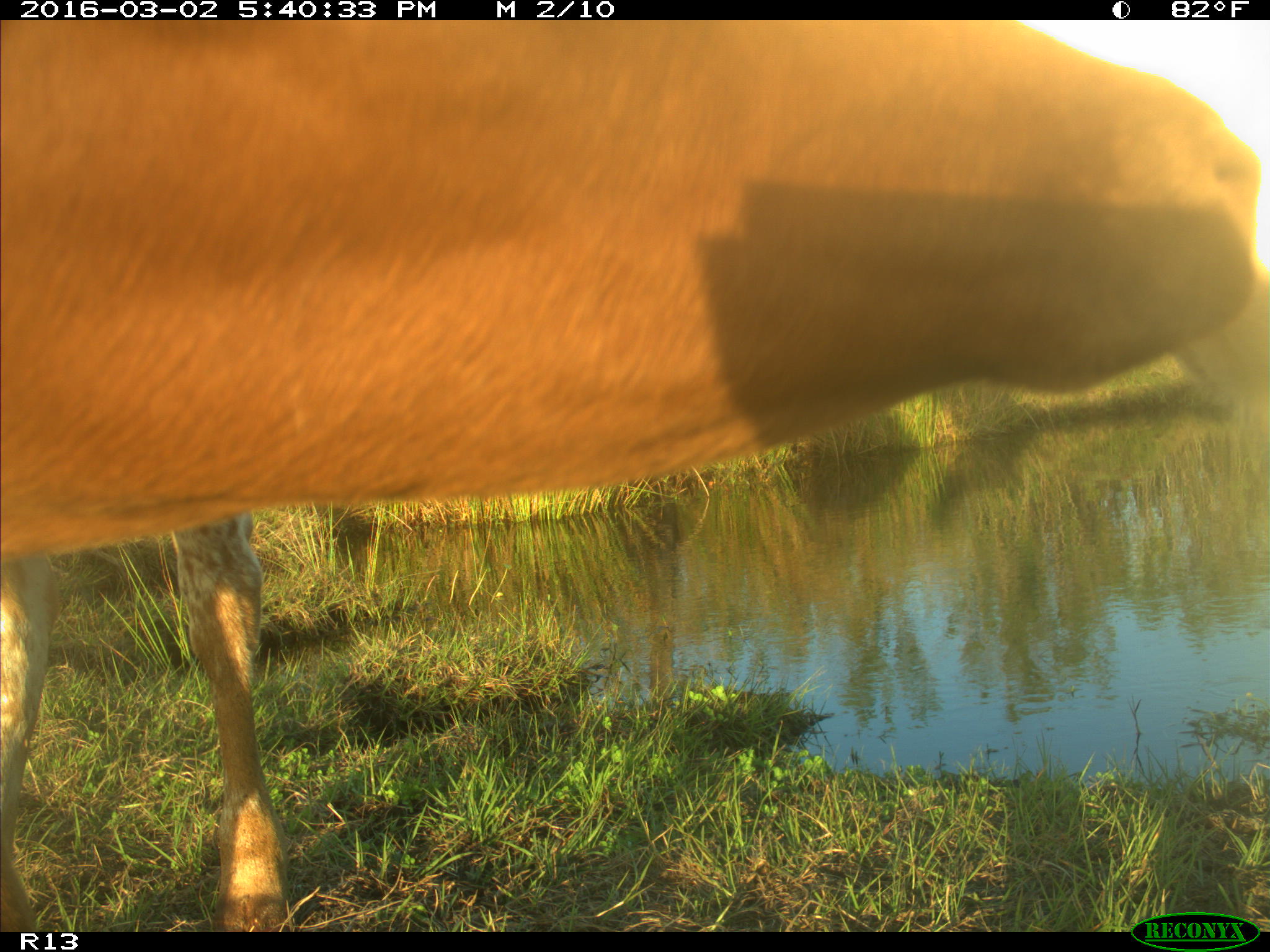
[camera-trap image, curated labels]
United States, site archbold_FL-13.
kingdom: Animalia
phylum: Chordata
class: Mammalia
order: Artiodactyla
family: Bovidae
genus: Bos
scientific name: Bos taurus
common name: domestic cow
Bos taurus (domestic cow).